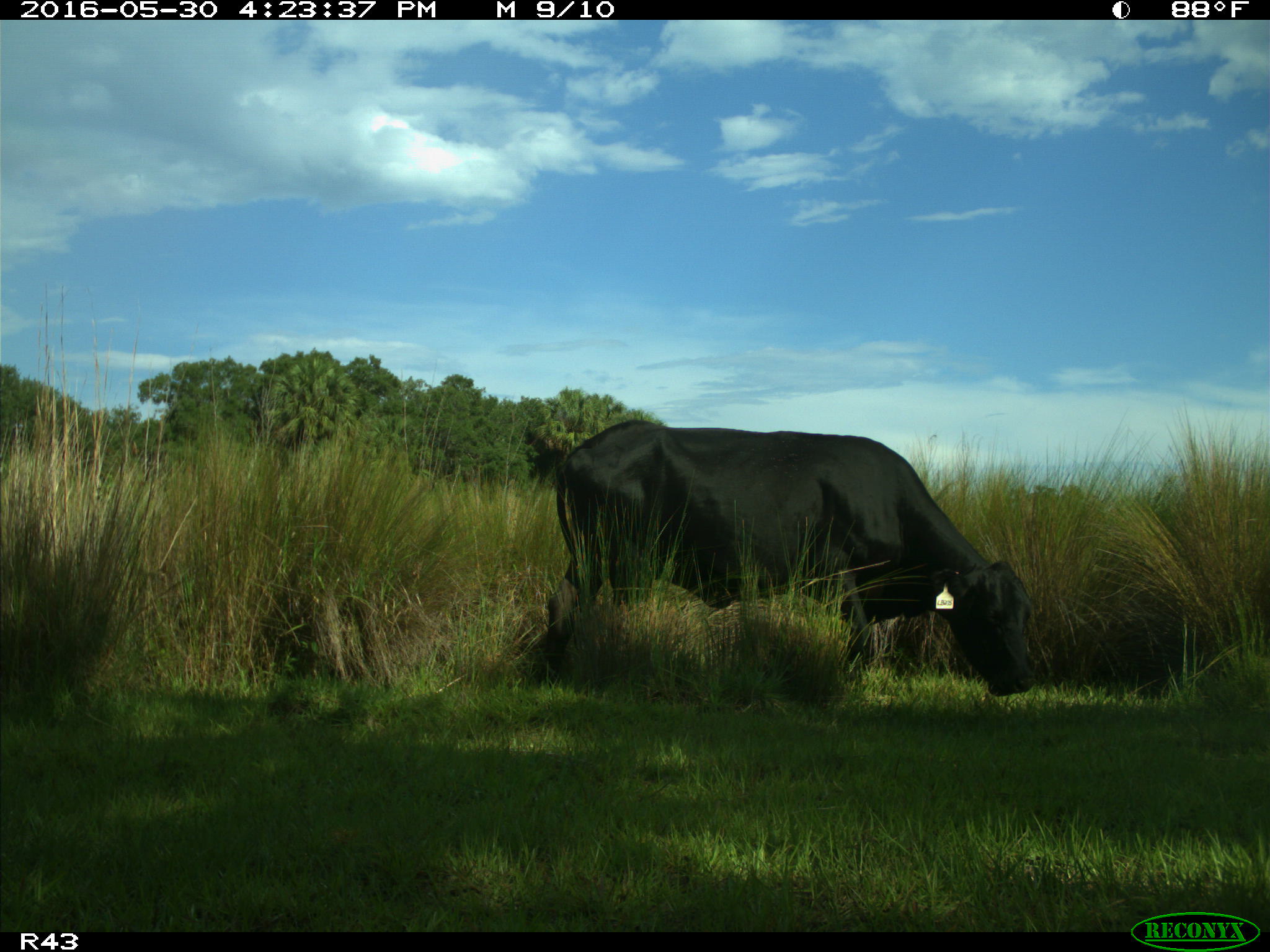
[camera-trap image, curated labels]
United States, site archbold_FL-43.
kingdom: Animalia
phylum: Chordata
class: Mammalia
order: Artiodactyla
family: Bovidae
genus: Bos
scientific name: Bos taurus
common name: domestic cow